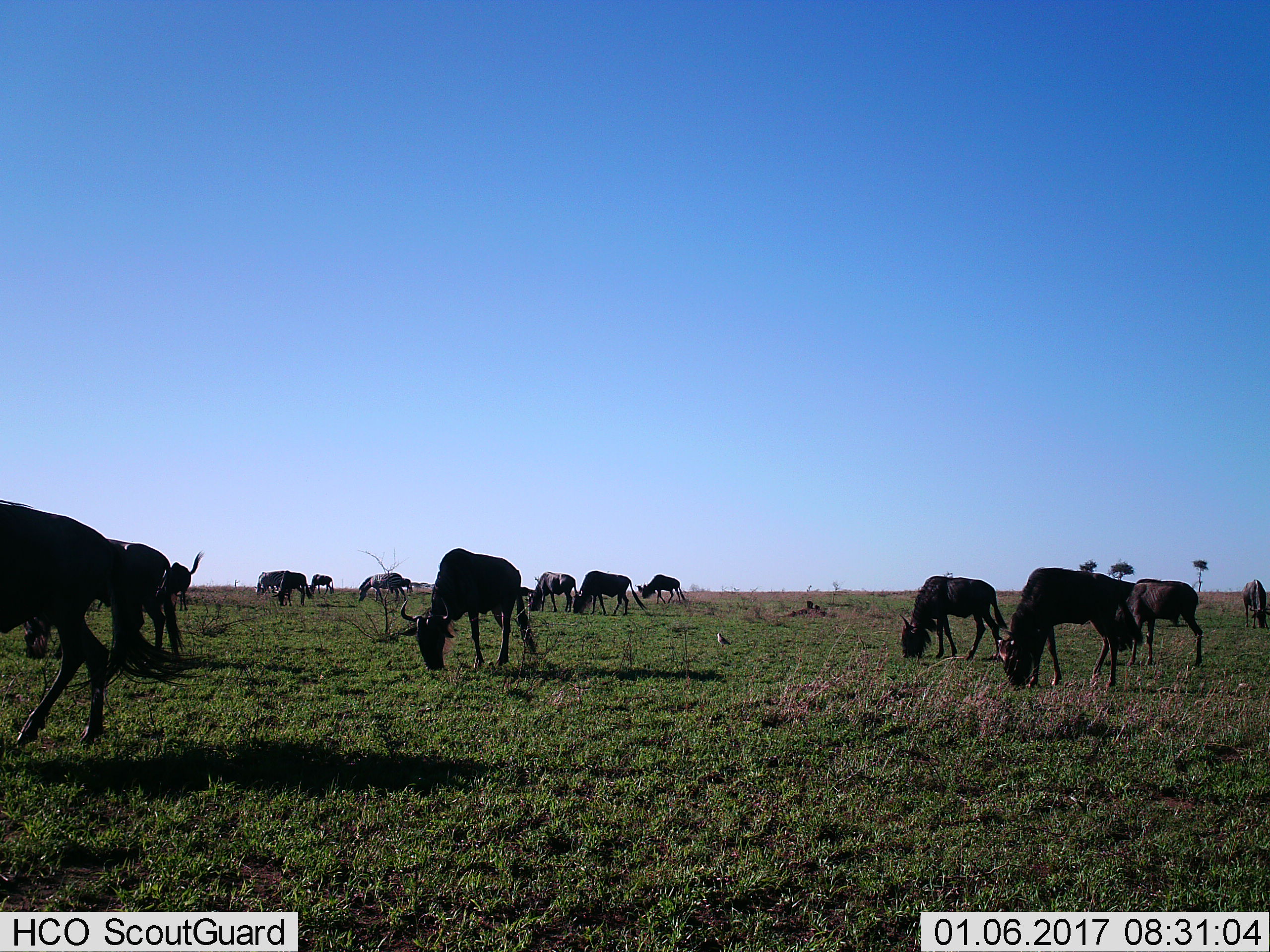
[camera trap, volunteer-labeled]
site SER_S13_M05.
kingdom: Animalia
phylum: Chordata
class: Mammalia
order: Artiodactyla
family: Bovidae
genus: Connochaetes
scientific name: Connochaetes taurinus taurinus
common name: blue wildebeest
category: wildebeestblue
Wildebeestblue (blue wildebeest) (Connochaetes taurinus taurinus), count 11-50. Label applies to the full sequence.